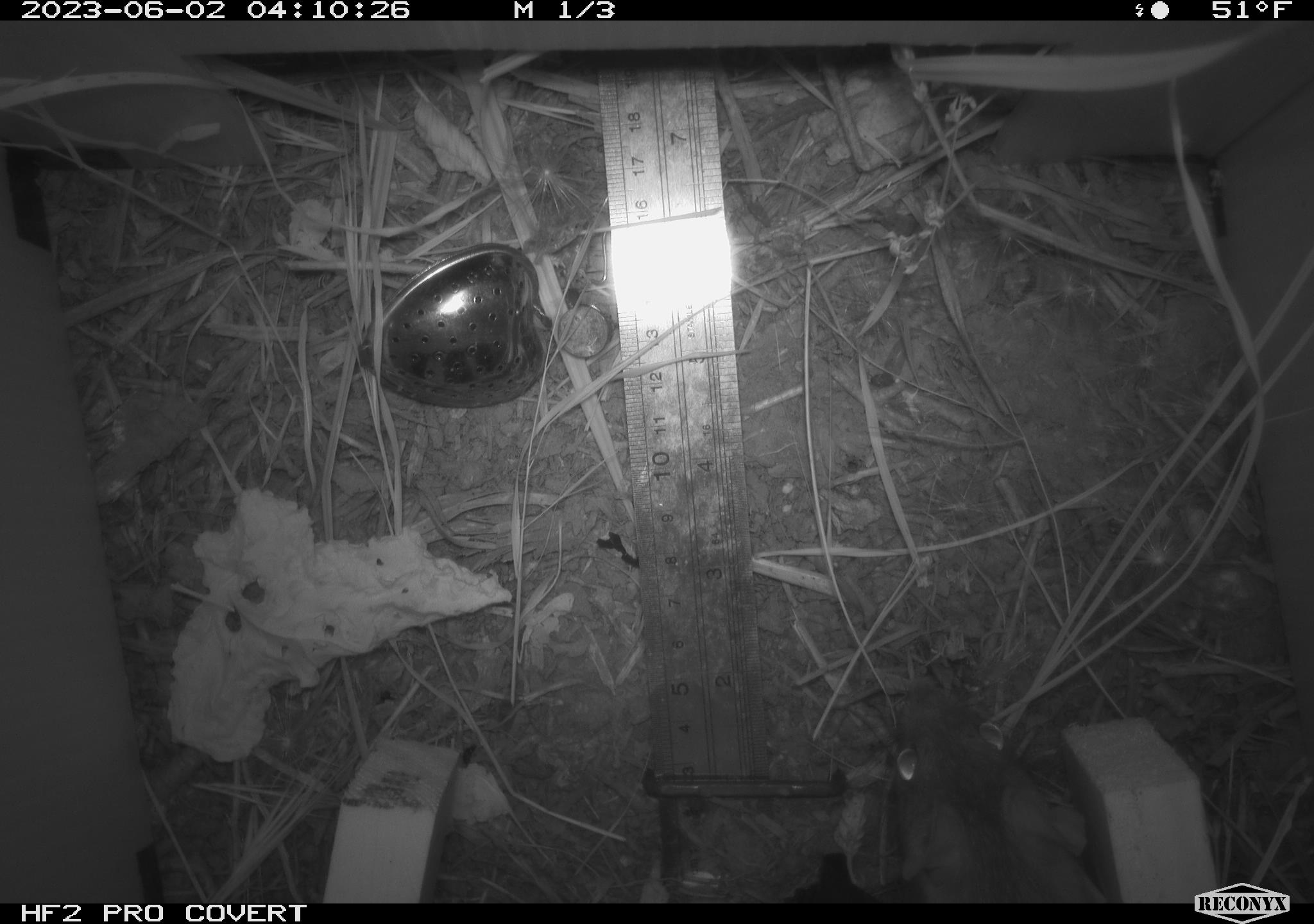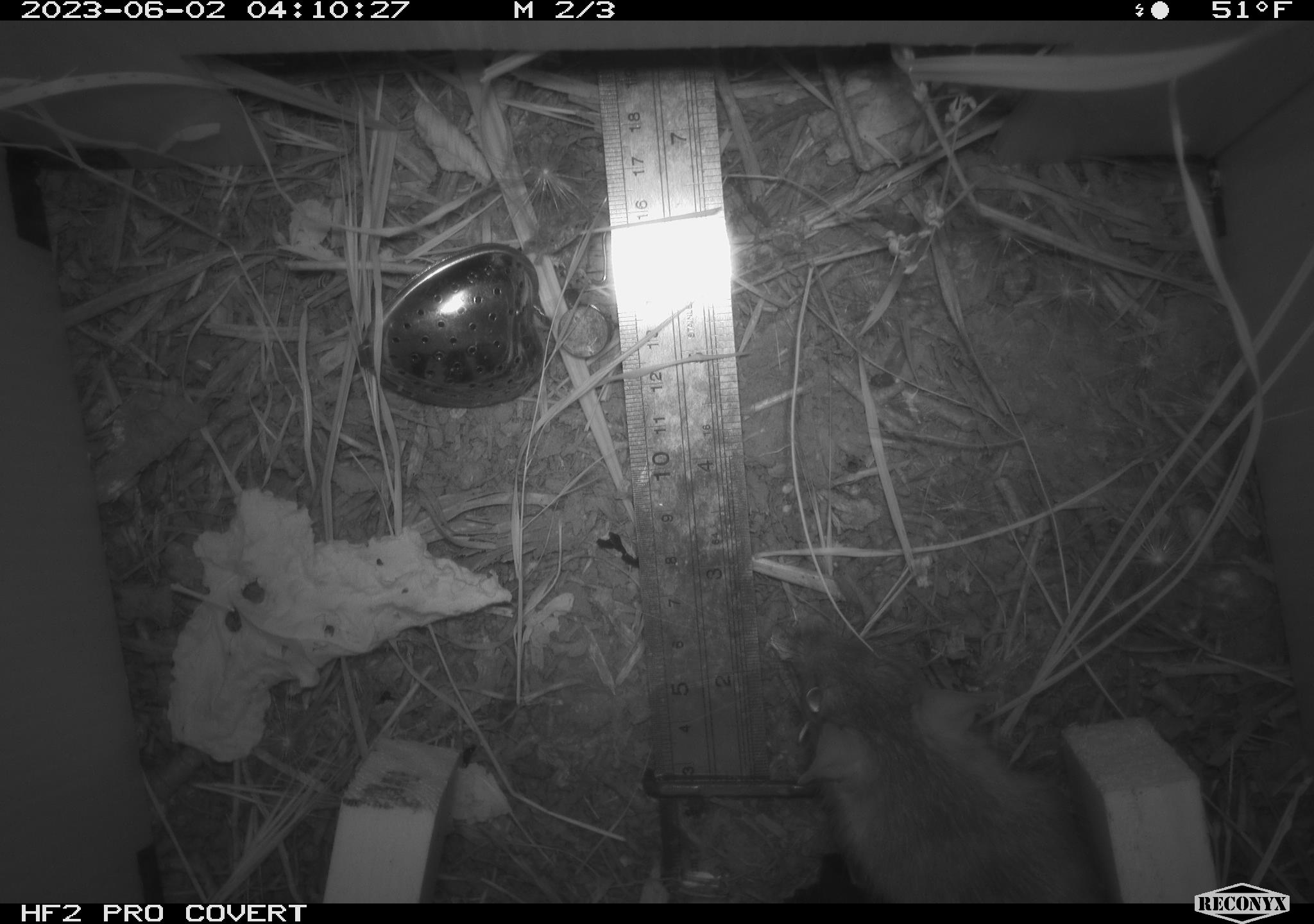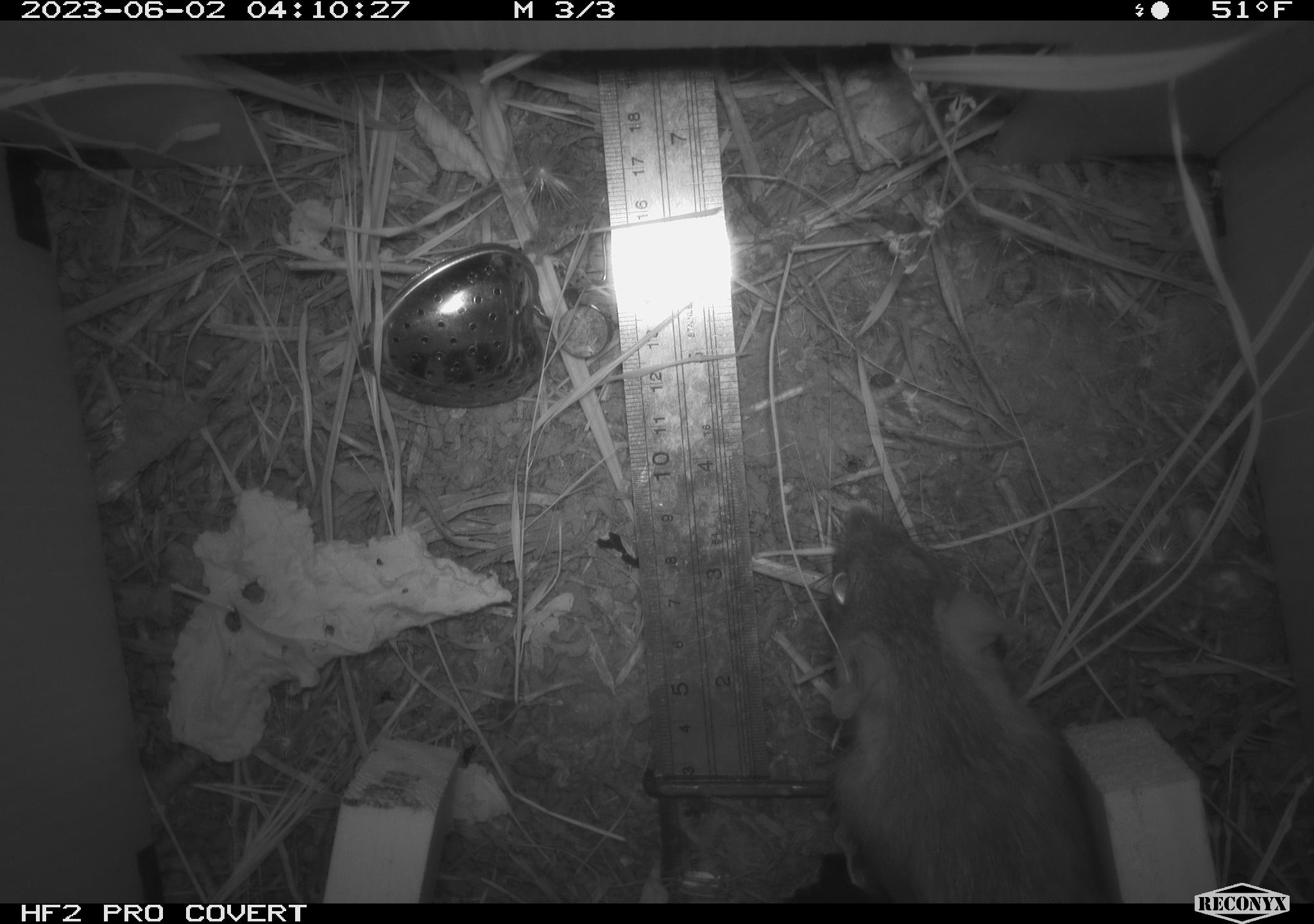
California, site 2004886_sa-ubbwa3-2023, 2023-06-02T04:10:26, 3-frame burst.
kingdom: Animalia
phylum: Chordata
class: Mammalia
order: Rodentia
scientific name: Rodentia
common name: mouse species